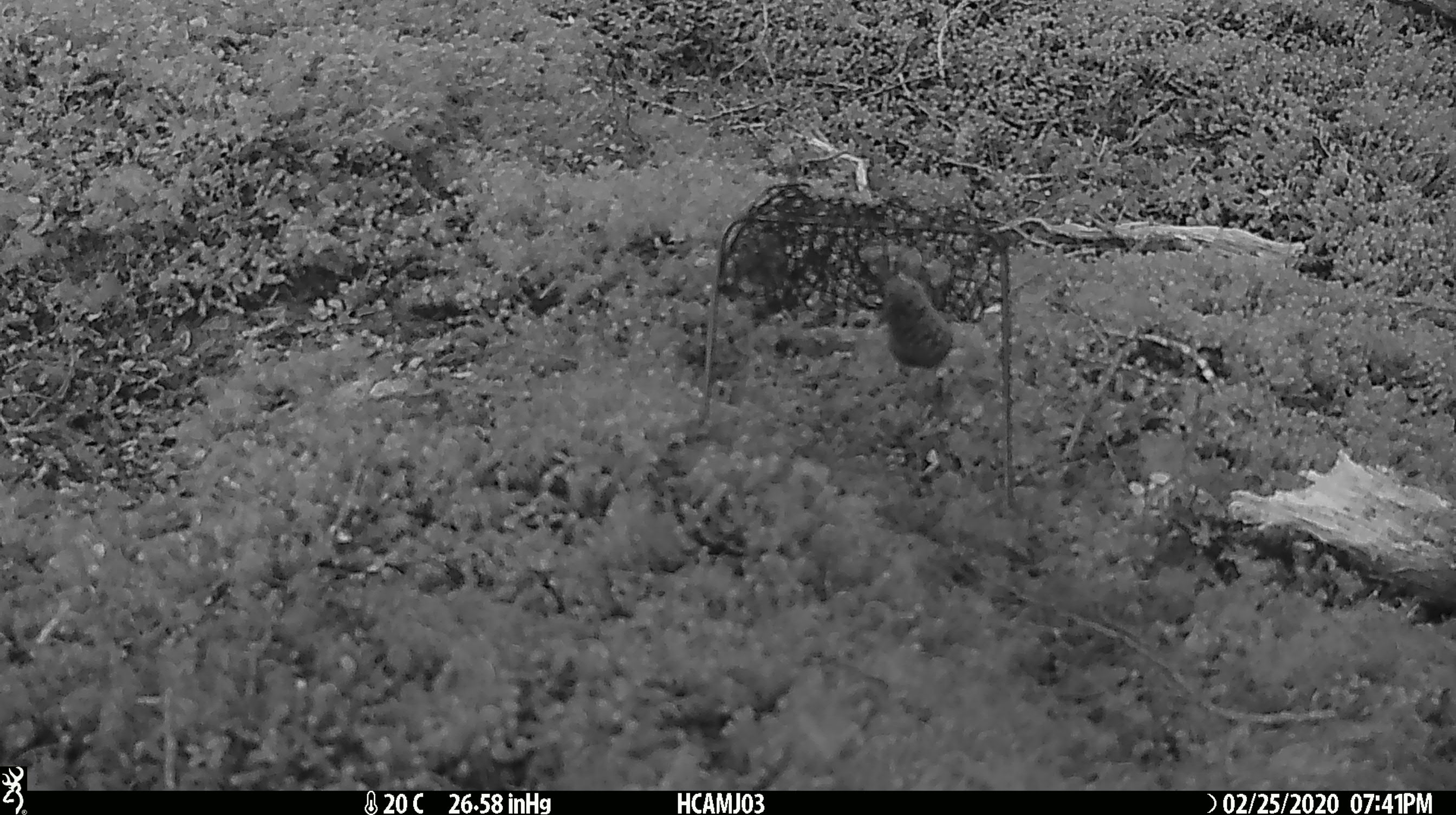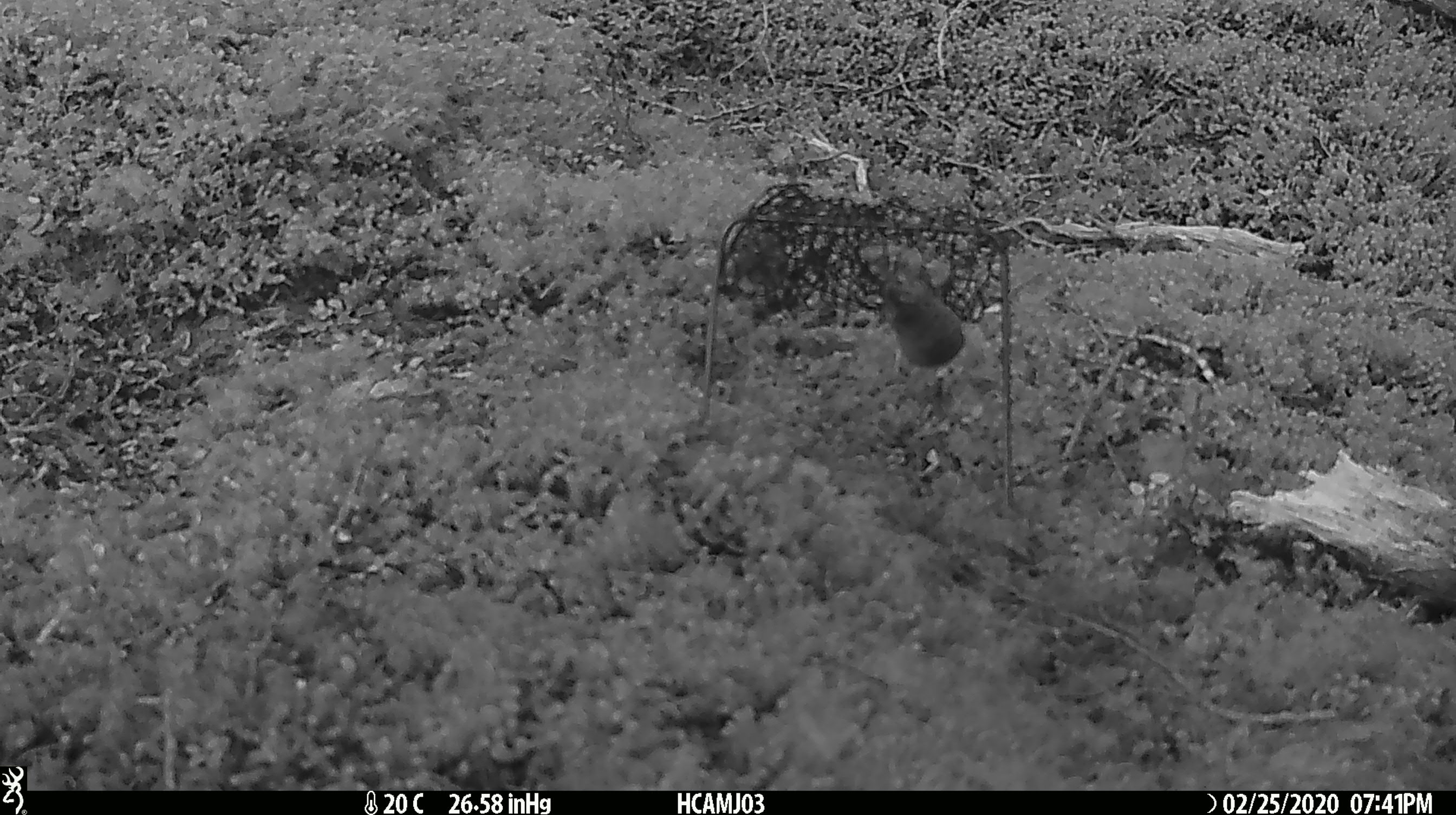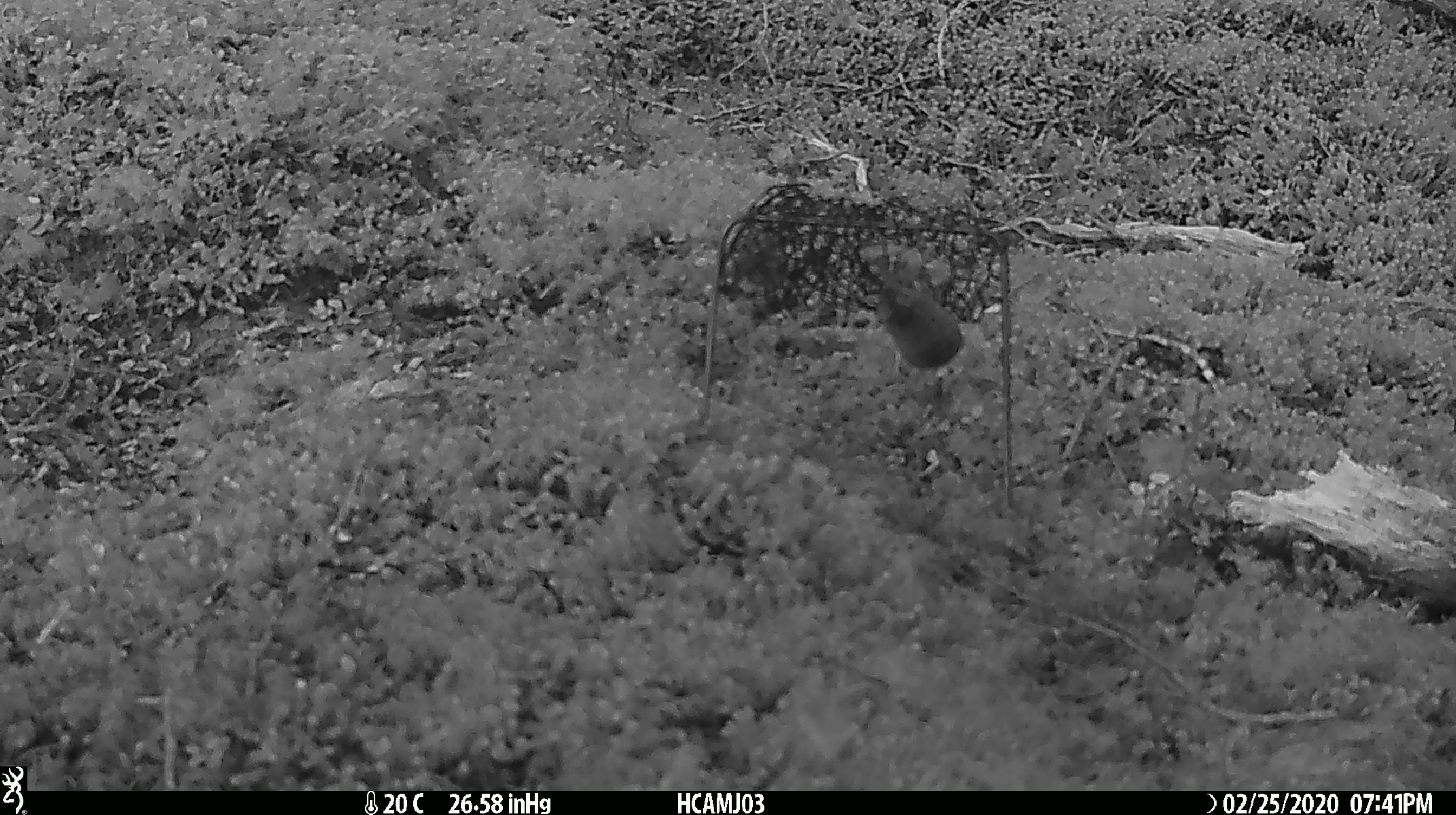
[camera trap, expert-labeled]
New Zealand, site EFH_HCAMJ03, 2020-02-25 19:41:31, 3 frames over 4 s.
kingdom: Animalia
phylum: Chordata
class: Mammalia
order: Rodentia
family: Muridae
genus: Mus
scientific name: Mus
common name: mouse